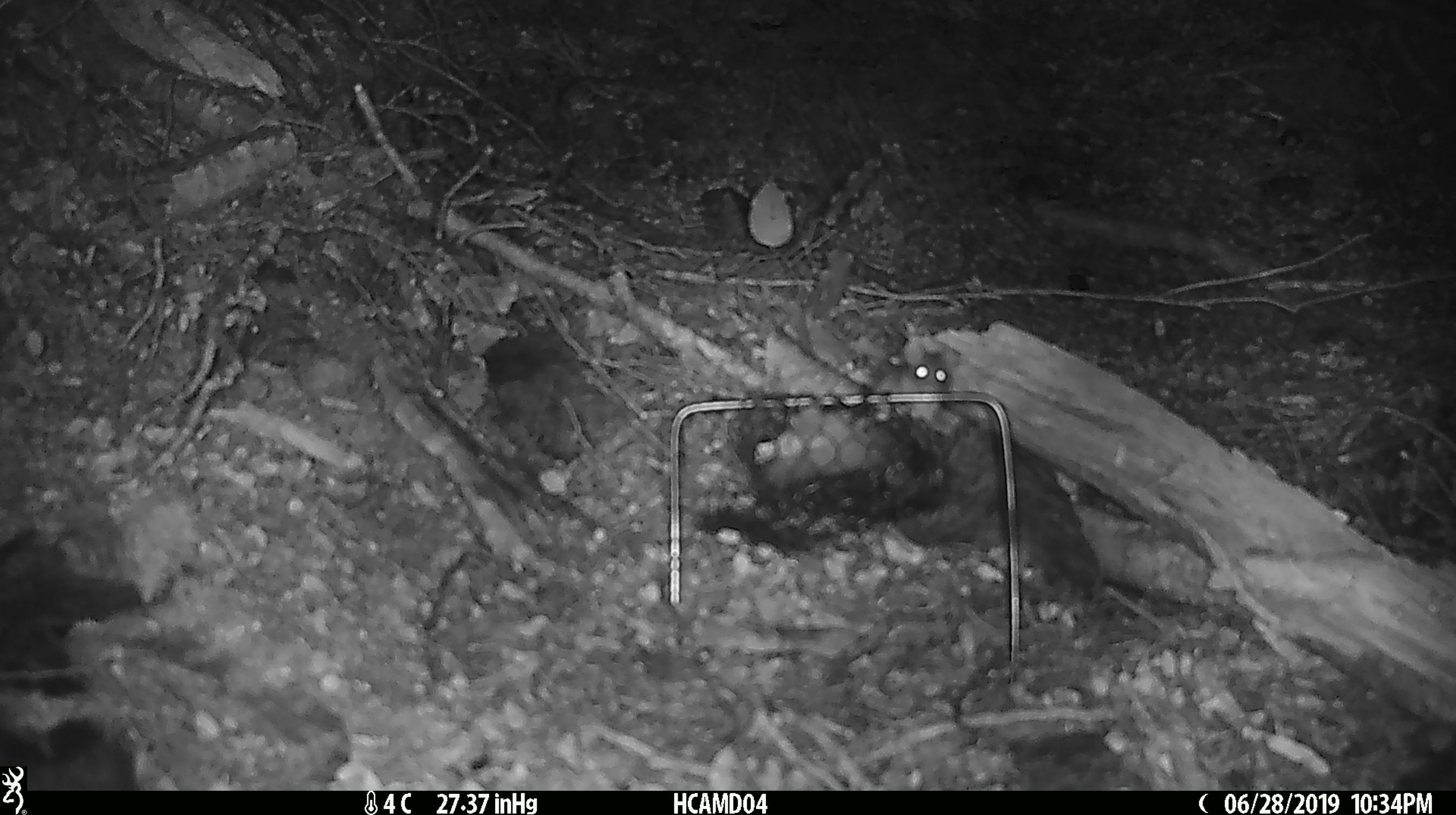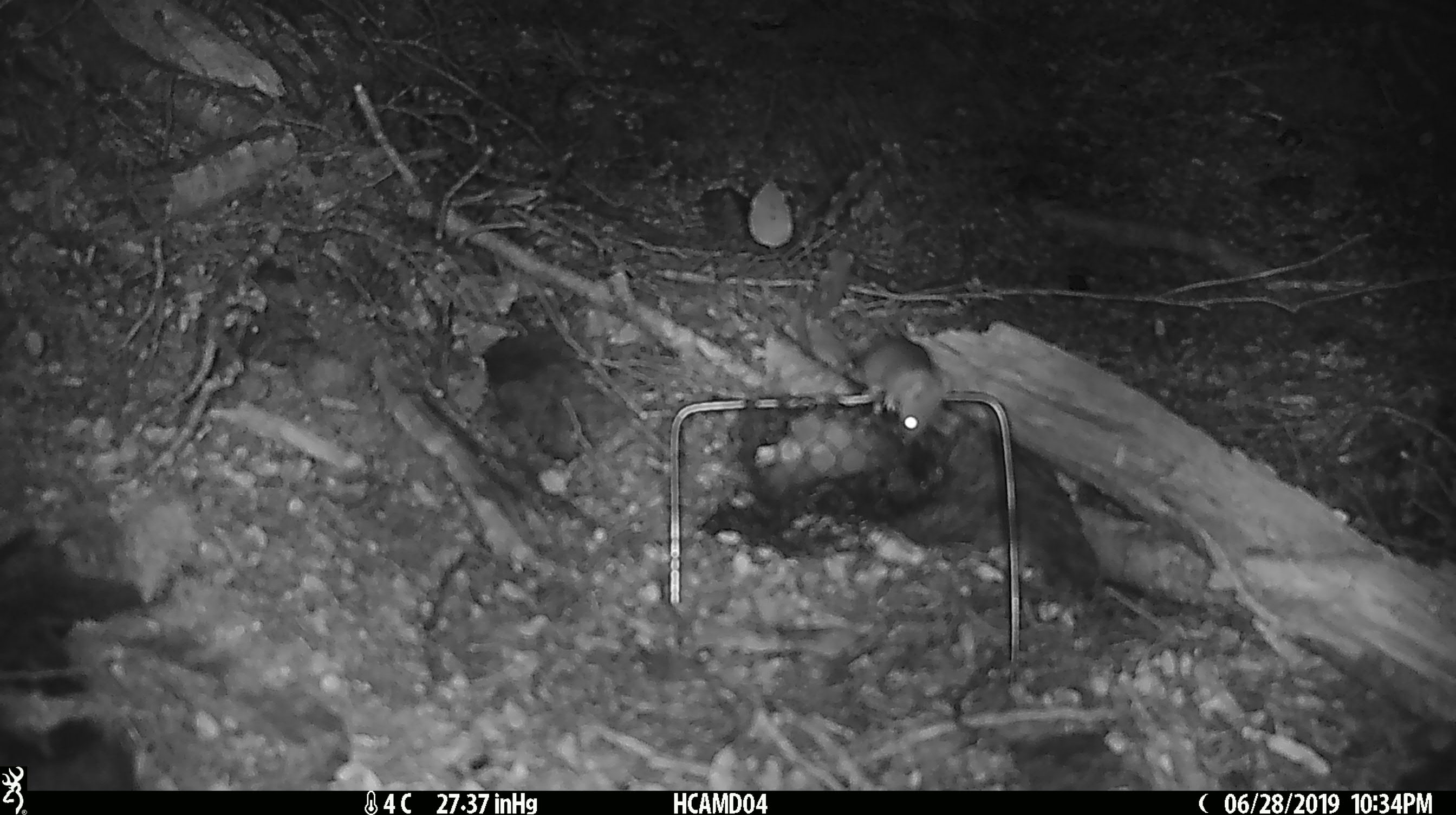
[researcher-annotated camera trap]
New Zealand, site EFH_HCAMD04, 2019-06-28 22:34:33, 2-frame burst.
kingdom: Animalia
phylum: Chordata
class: Mammalia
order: Rodentia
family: Muridae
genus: Mus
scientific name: Mus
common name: mouse